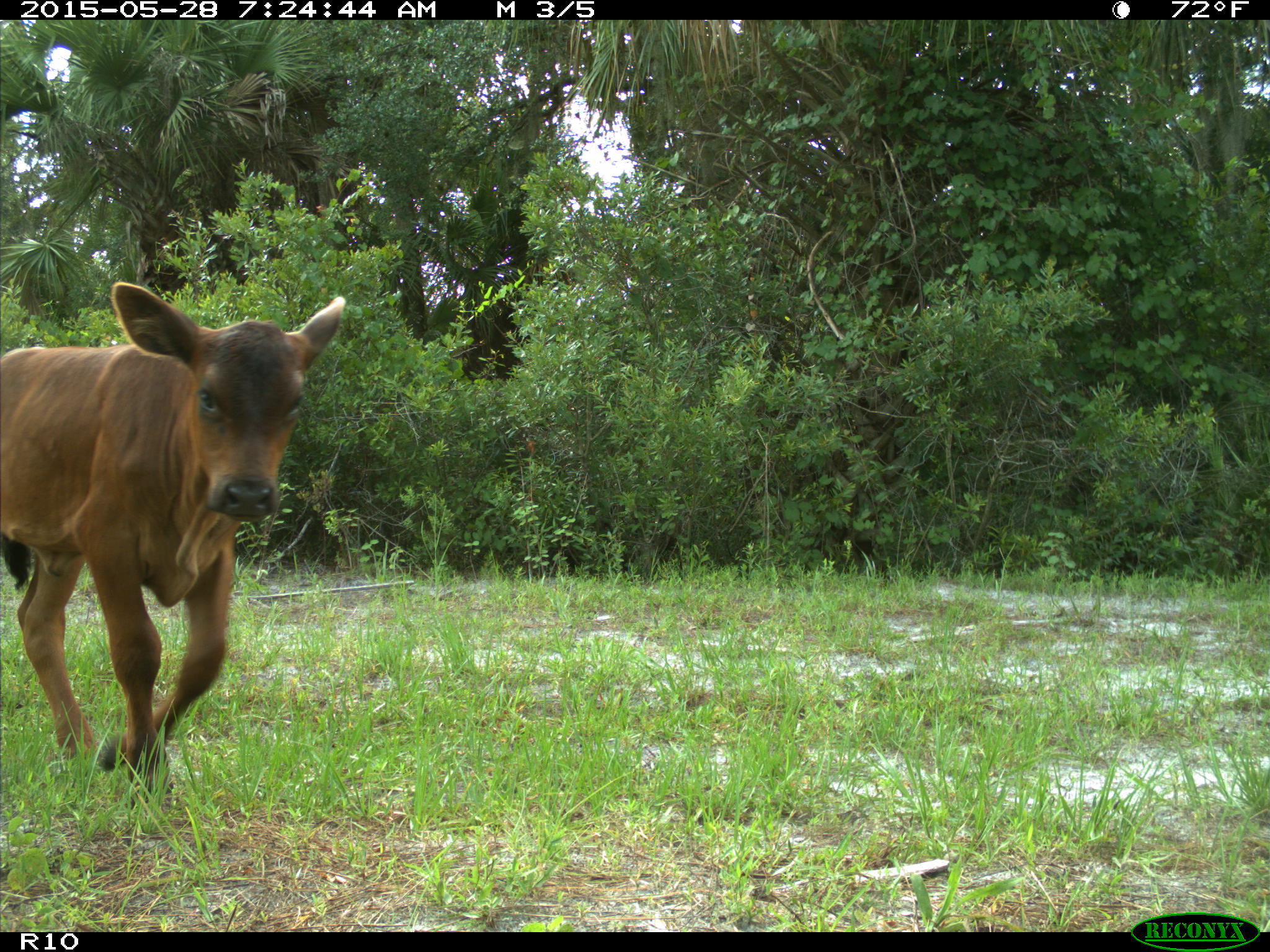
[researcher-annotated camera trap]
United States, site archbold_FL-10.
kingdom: Animalia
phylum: Chordata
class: Mammalia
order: Artiodactyla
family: Bovidae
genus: Bos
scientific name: Bos taurus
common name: domestic cow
Bos taurus (domestic cow).